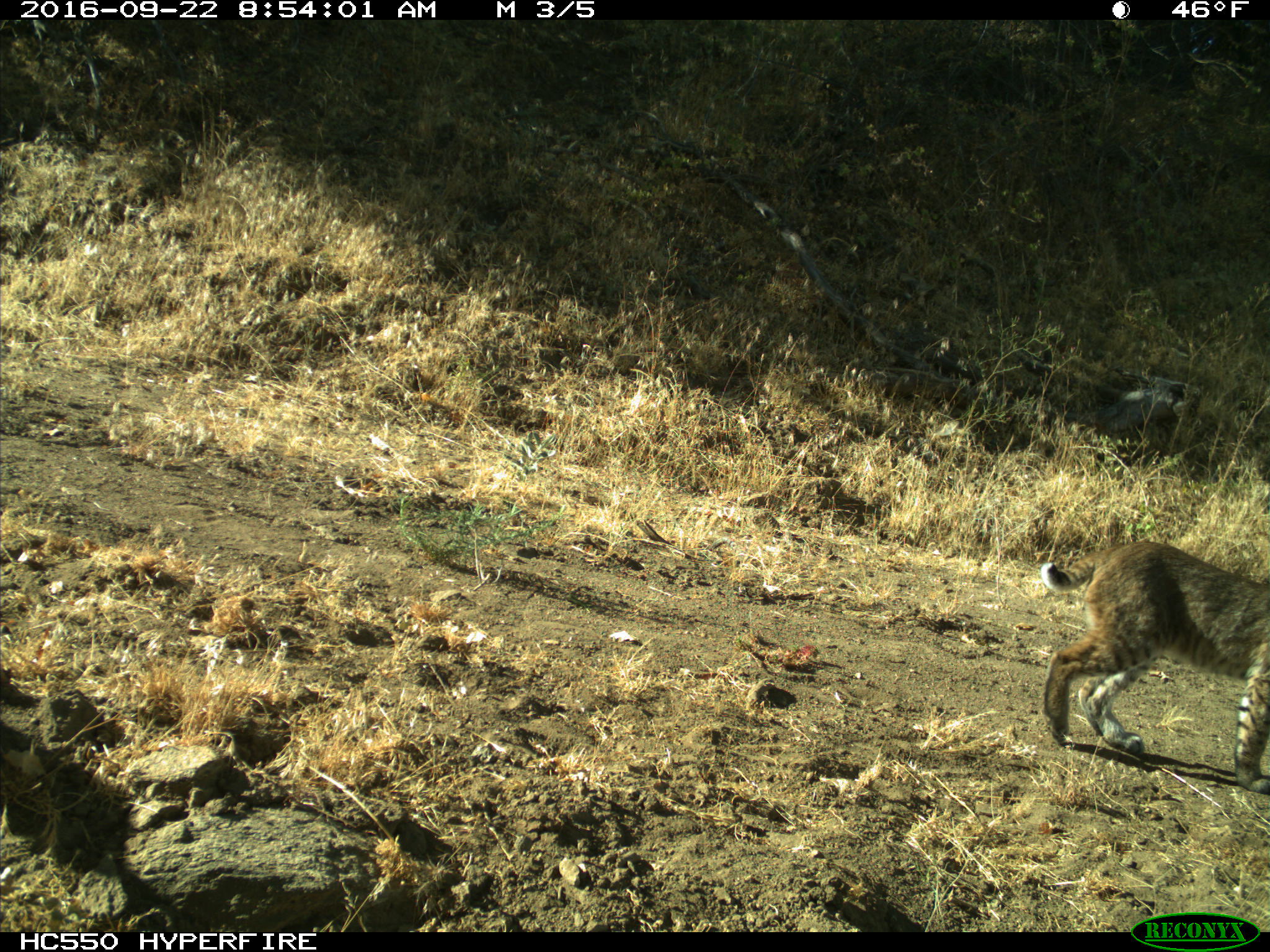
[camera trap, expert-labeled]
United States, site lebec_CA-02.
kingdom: Animalia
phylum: Chordata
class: Mammalia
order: Carnivora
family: Felidae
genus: Lynx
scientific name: Lynx rufus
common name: bobcat